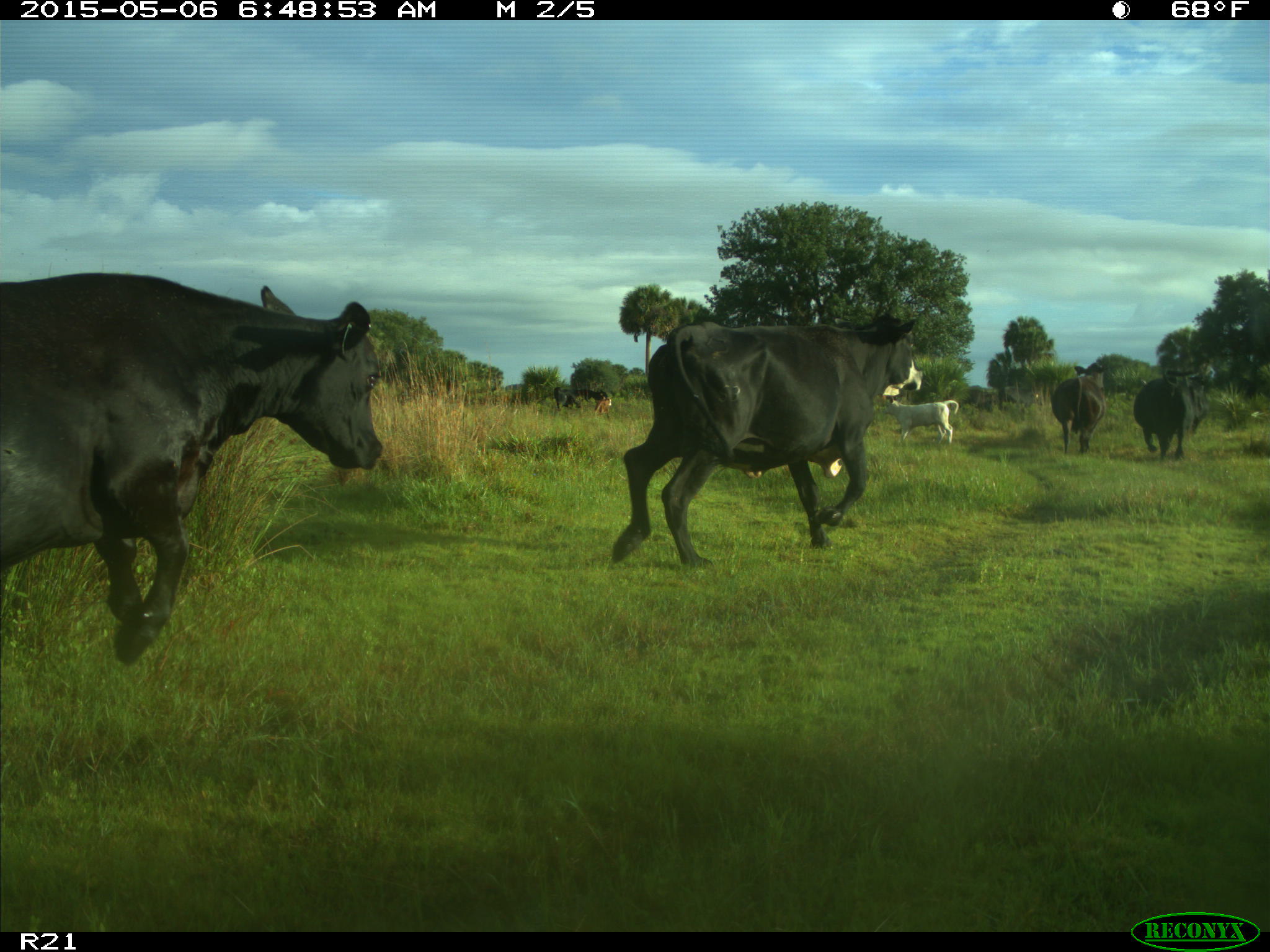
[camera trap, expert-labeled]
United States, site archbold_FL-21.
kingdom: Animalia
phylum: Chordata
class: Mammalia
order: Artiodactyla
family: Bovidae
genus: Bos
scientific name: Bos taurus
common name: domestic cow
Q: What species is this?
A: Bos taurus (domestic cow).